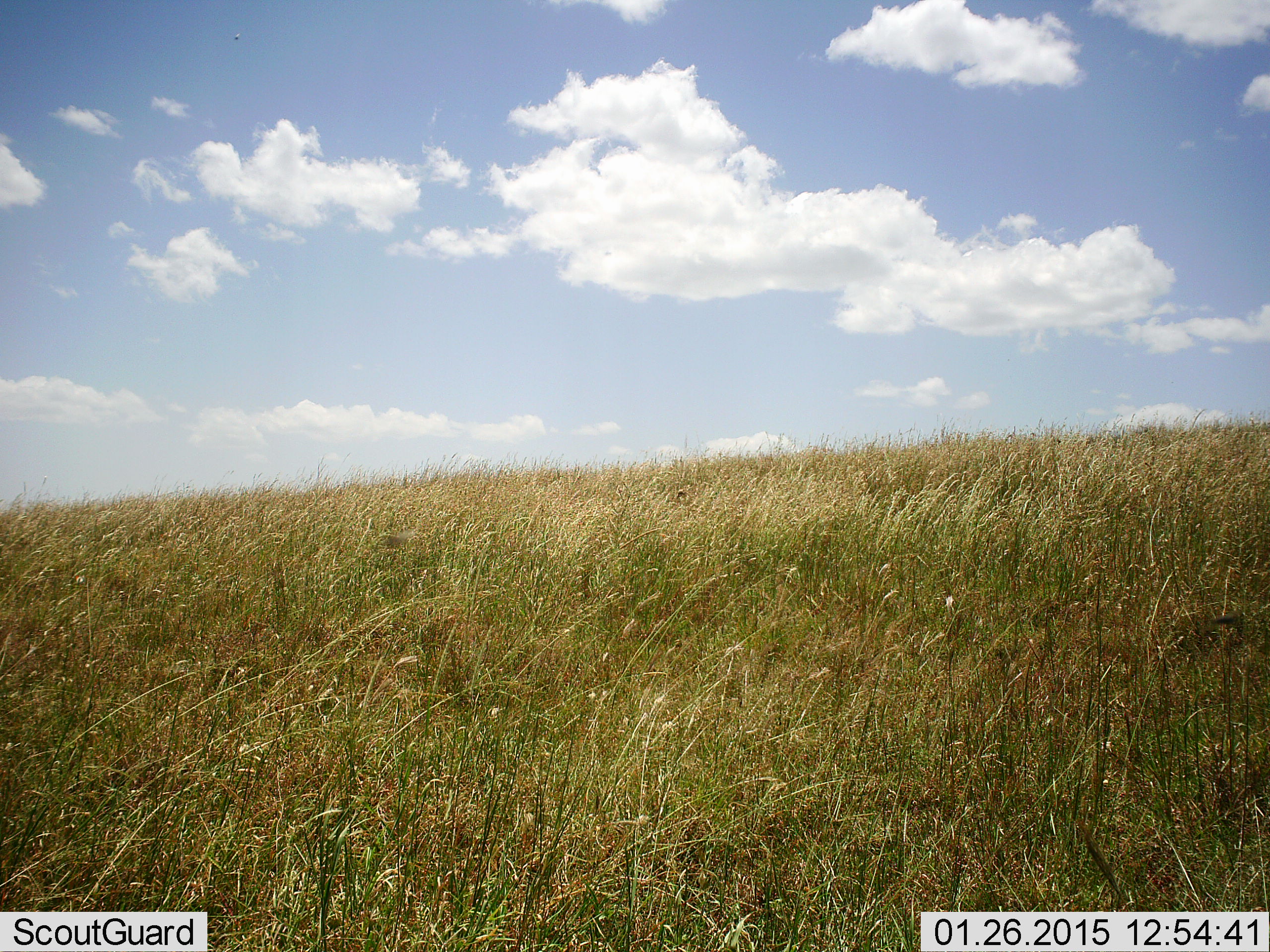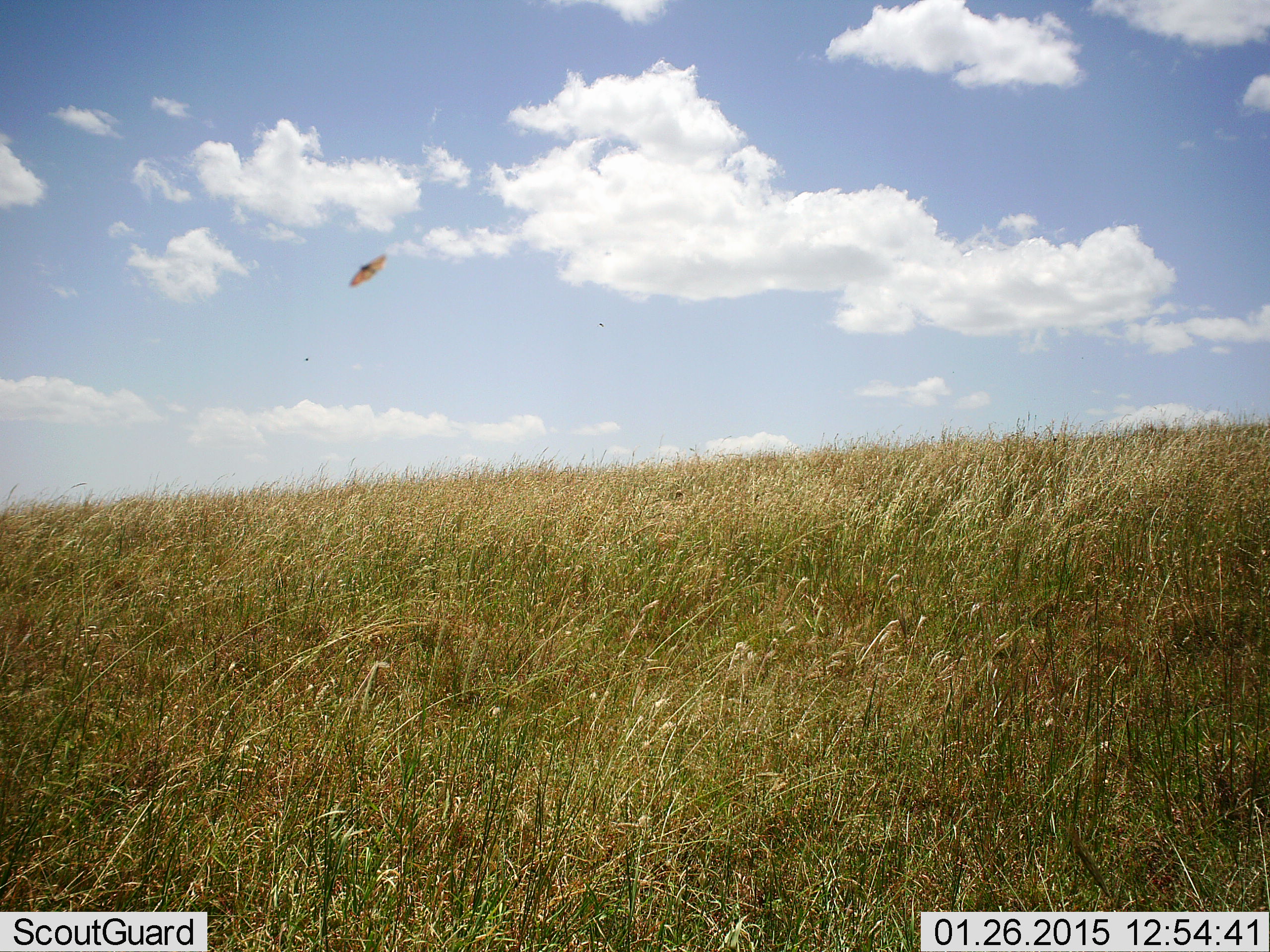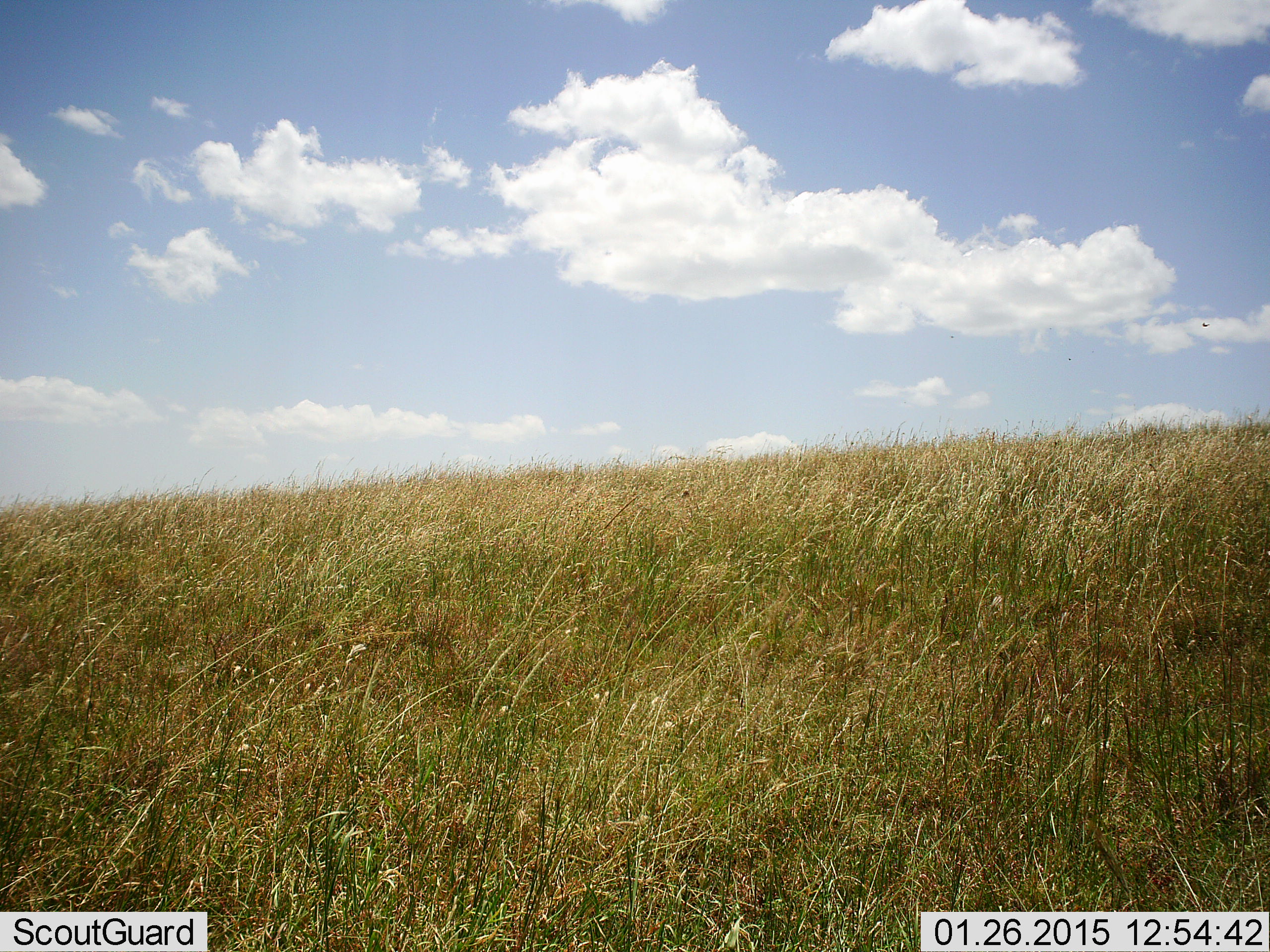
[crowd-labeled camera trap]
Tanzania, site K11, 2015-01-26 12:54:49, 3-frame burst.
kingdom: Animalia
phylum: Arthropoda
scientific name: Arthropoda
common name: arthropods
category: insectspider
Insectspider (arthropods) (Arthropoda), count 1. Behavior (volunteer vote fractions): standing 0%, resting 0%, moving 100%, interacting 0%. Young present (vote fraction): 0%. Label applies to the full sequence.